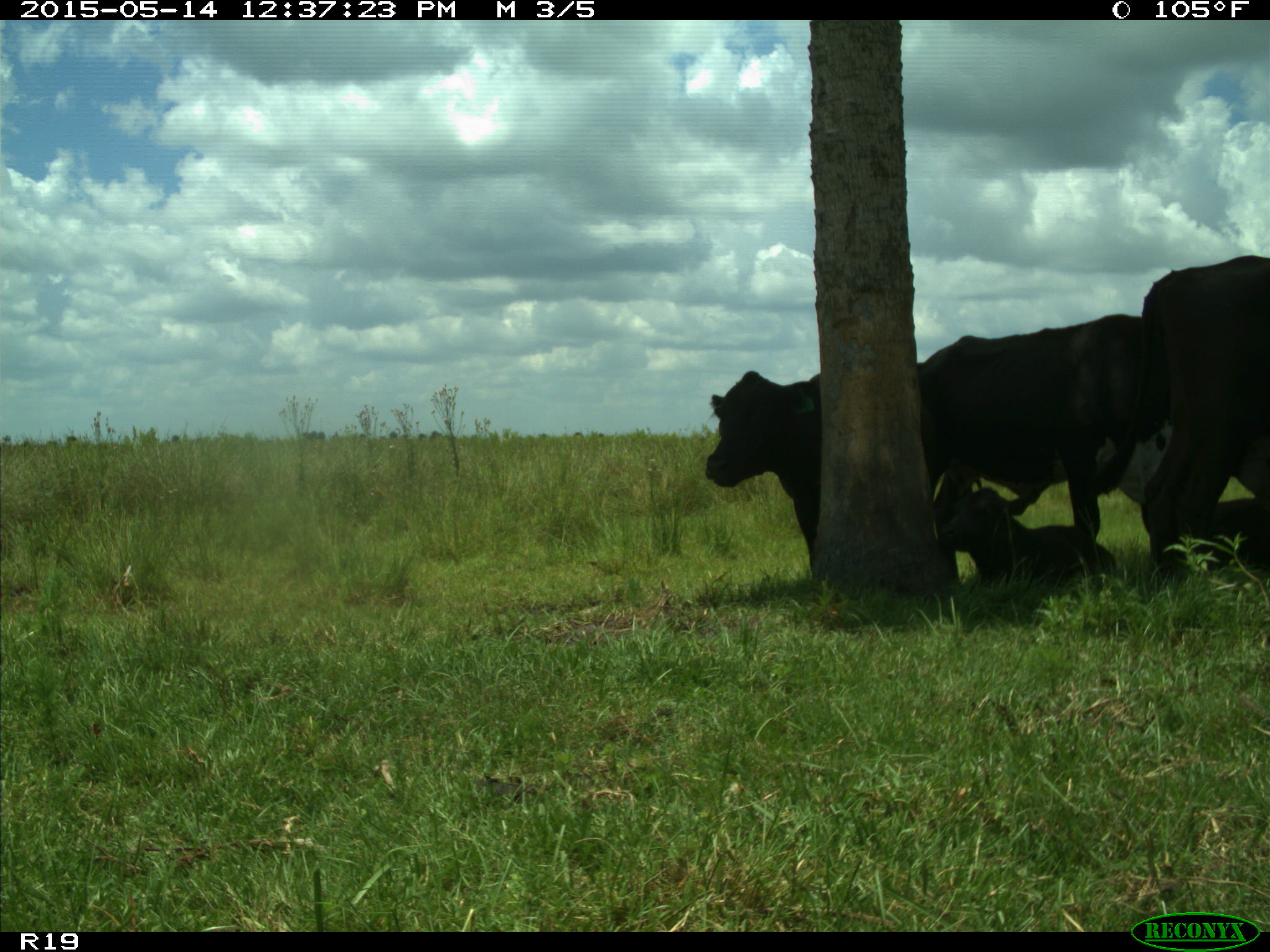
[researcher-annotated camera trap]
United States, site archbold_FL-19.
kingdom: Animalia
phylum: Chordata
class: Mammalia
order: Artiodactyla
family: Bovidae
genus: Bos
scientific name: Bos taurus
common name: domestic cow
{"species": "Bos taurus (domestic cow)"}